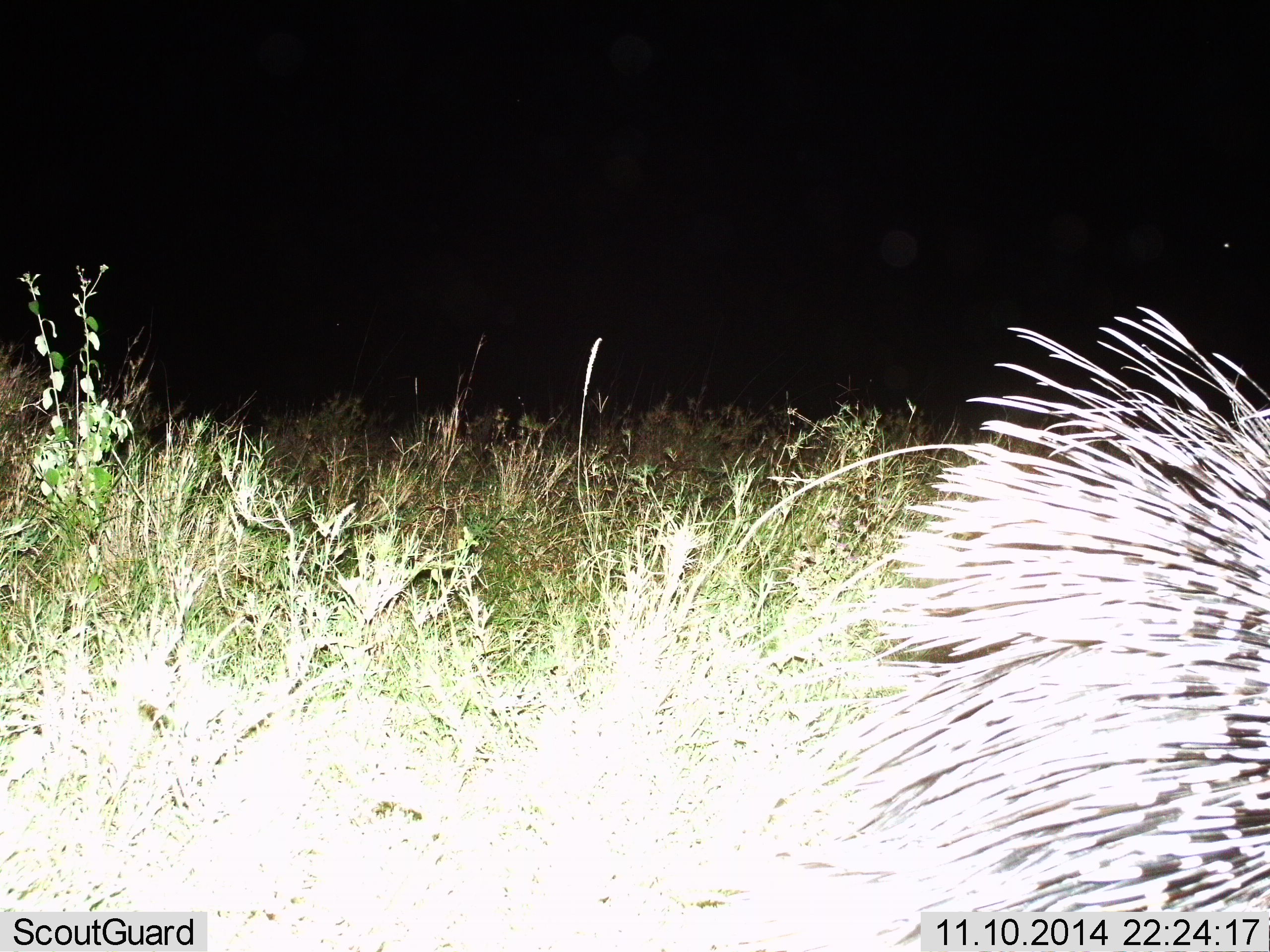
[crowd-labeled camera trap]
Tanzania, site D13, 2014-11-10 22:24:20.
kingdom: Animalia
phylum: Chordata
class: Mammalia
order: Rodentia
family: Hystricidae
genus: Hystrix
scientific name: Hystrix cristata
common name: crested porcupine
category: porcupine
Porcupine (crested porcupine) (Hystrix cristata), count 1. Behavior (volunteer vote fractions): standing 20%, resting 0%, moving 80%, interacting 0%. Young present (vote fraction): 0%. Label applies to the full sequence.